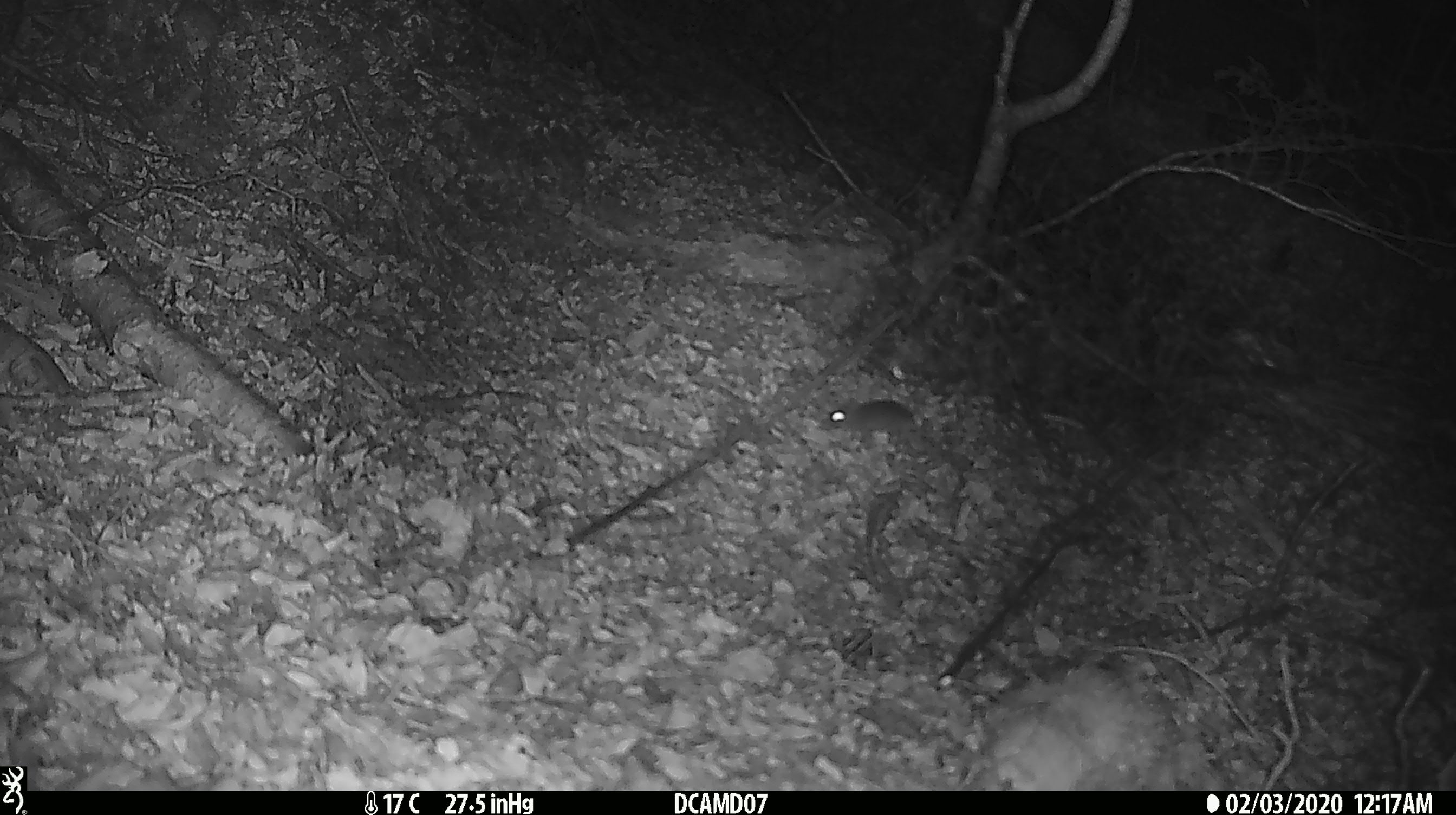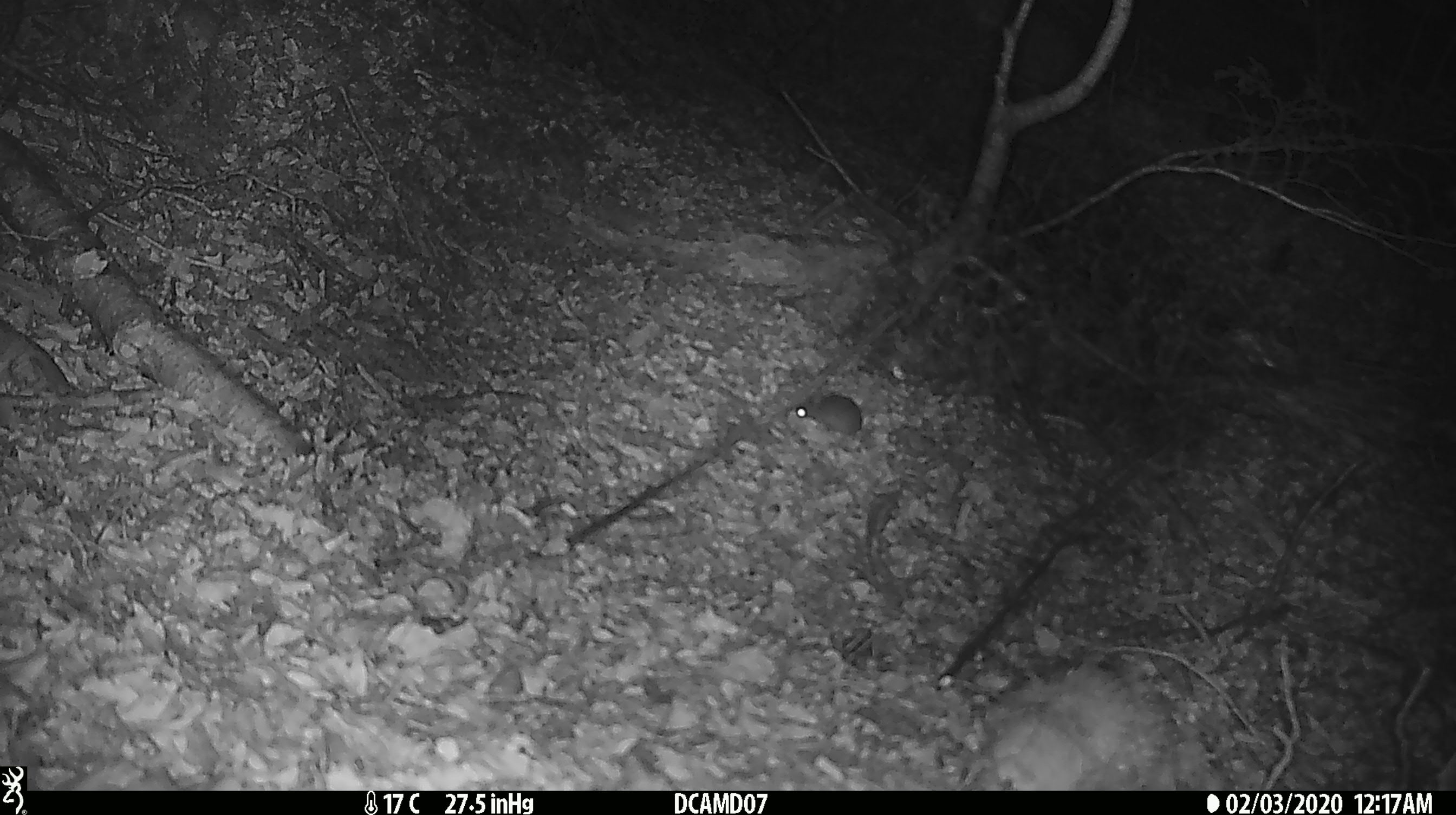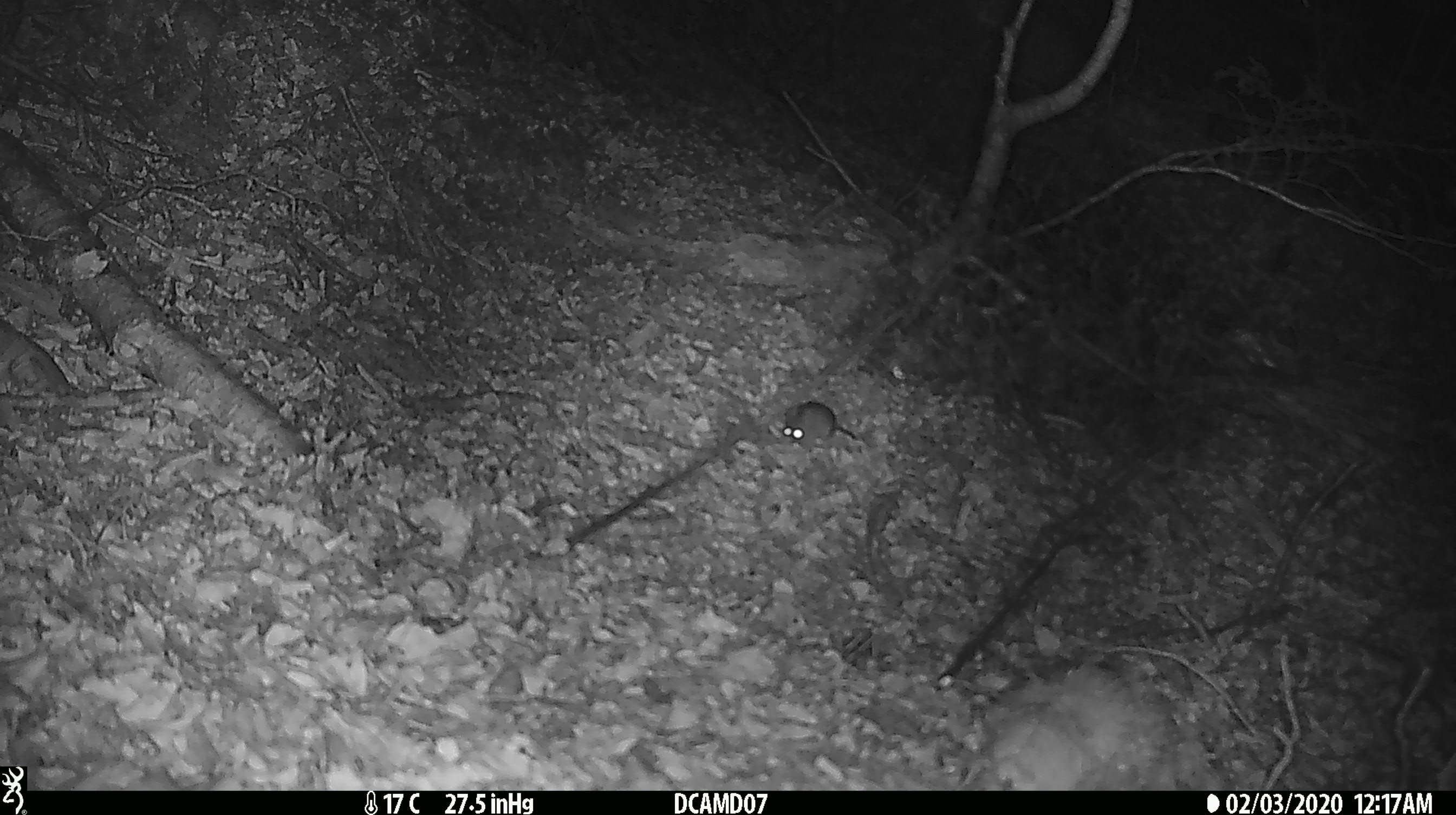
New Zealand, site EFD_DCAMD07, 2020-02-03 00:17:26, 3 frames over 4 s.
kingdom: Animalia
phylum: Chordata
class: Mammalia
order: Rodentia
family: Muridae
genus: Mus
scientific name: Mus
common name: mouse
Mouse (Mus).